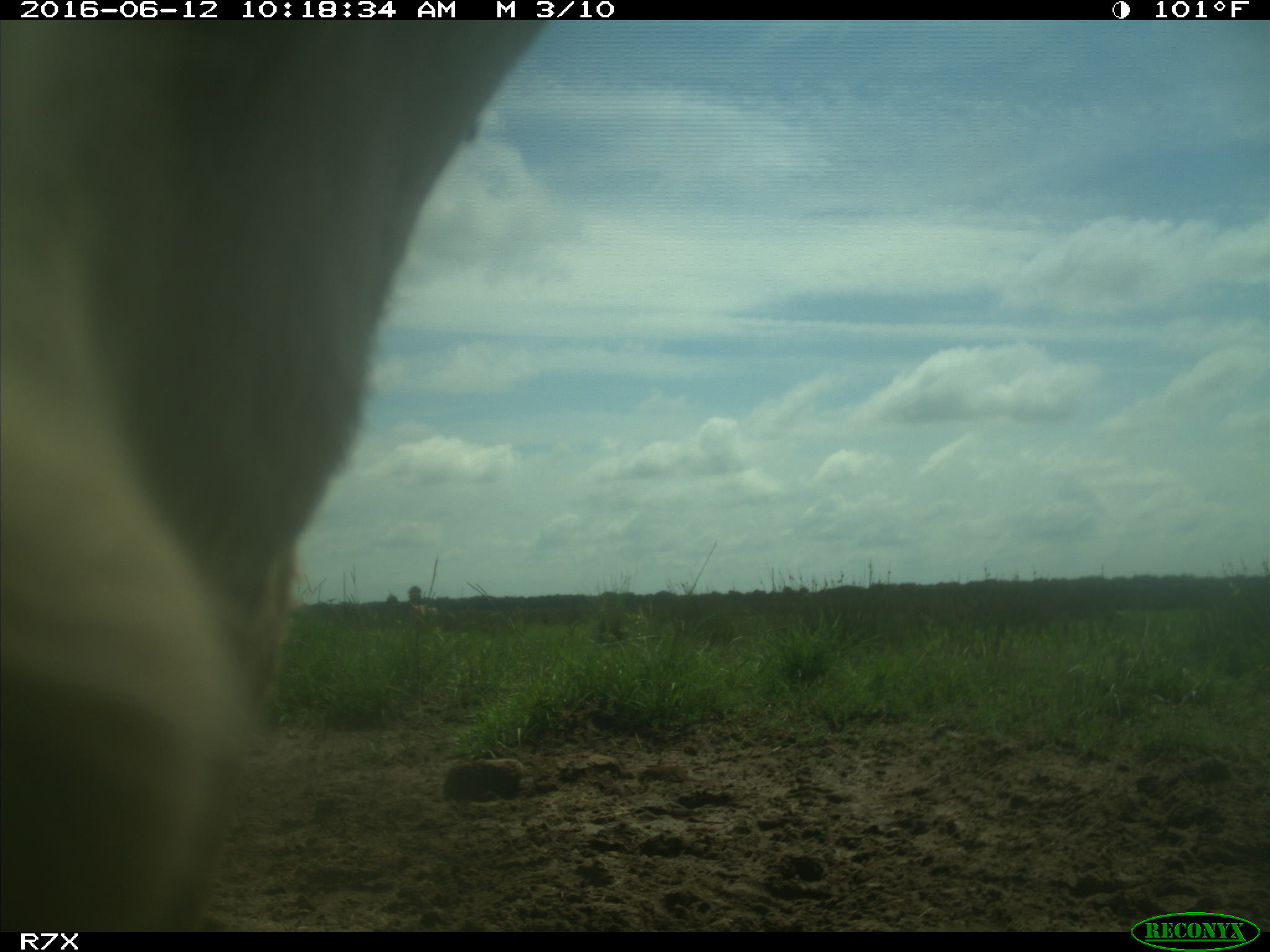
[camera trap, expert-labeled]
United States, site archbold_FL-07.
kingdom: Animalia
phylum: Chordata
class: Mammalia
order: Artiodactyla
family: Bovidae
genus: Bos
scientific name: Bos taurus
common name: domestic cow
Bos taurus (domestic cow).